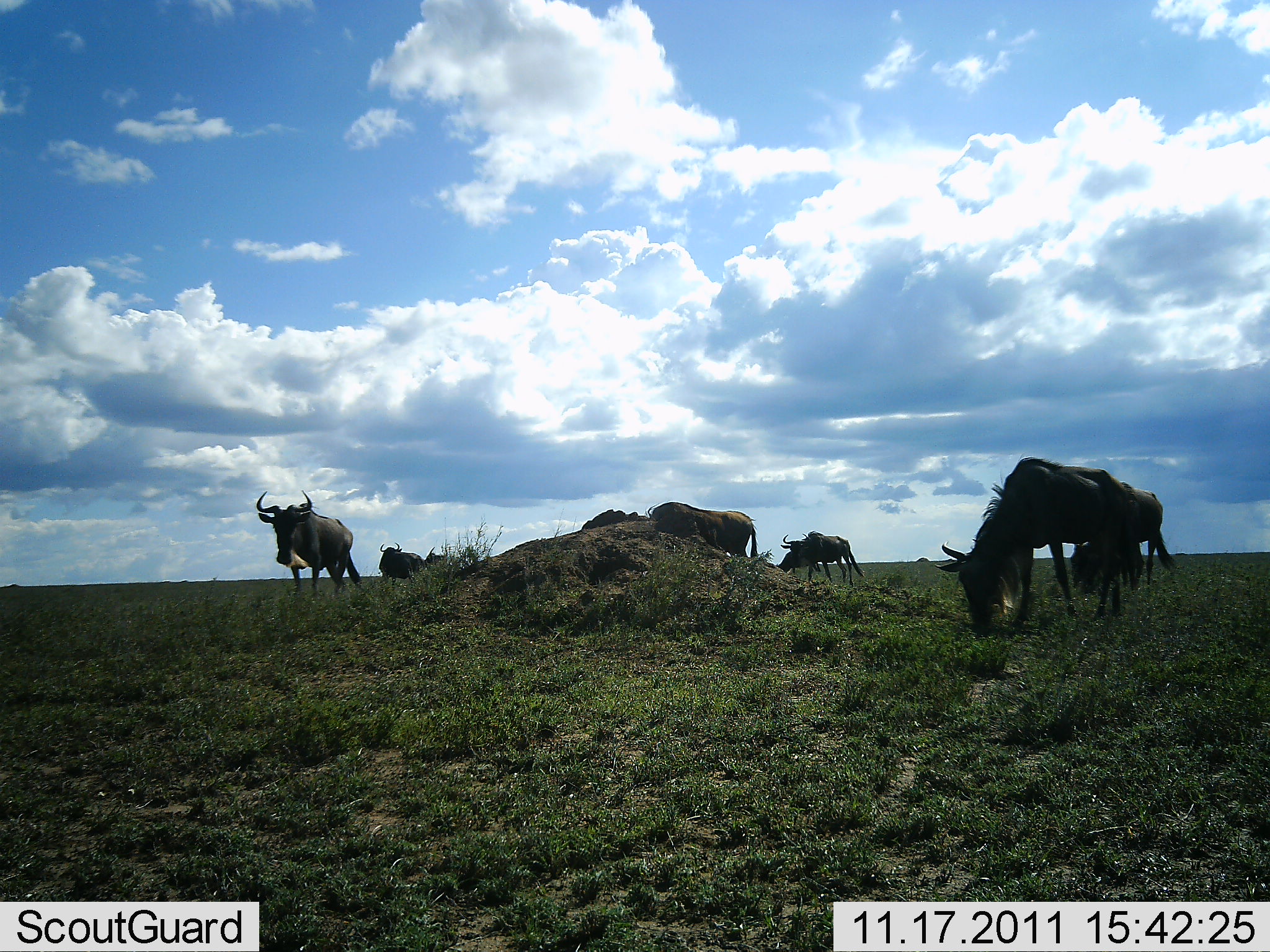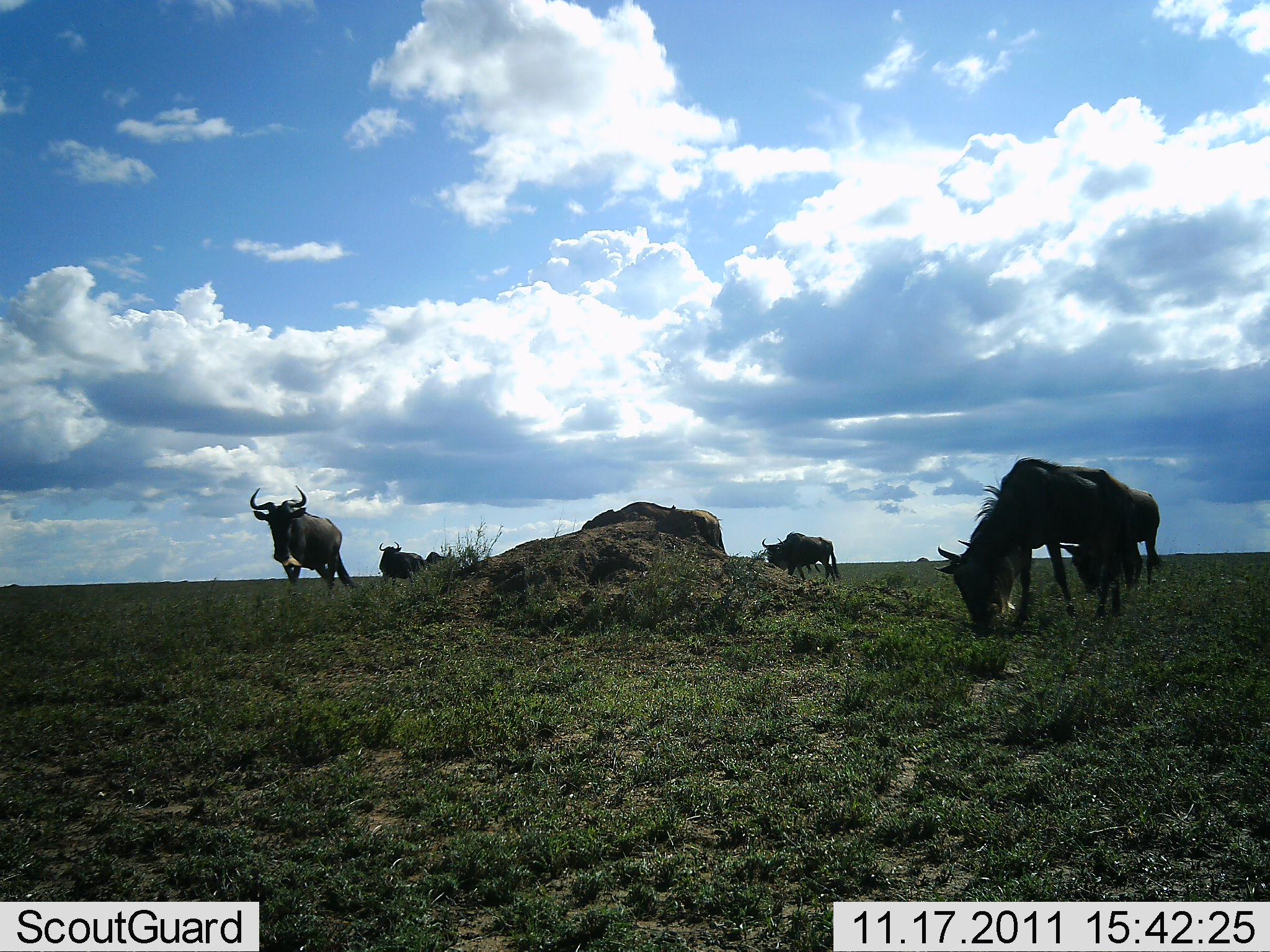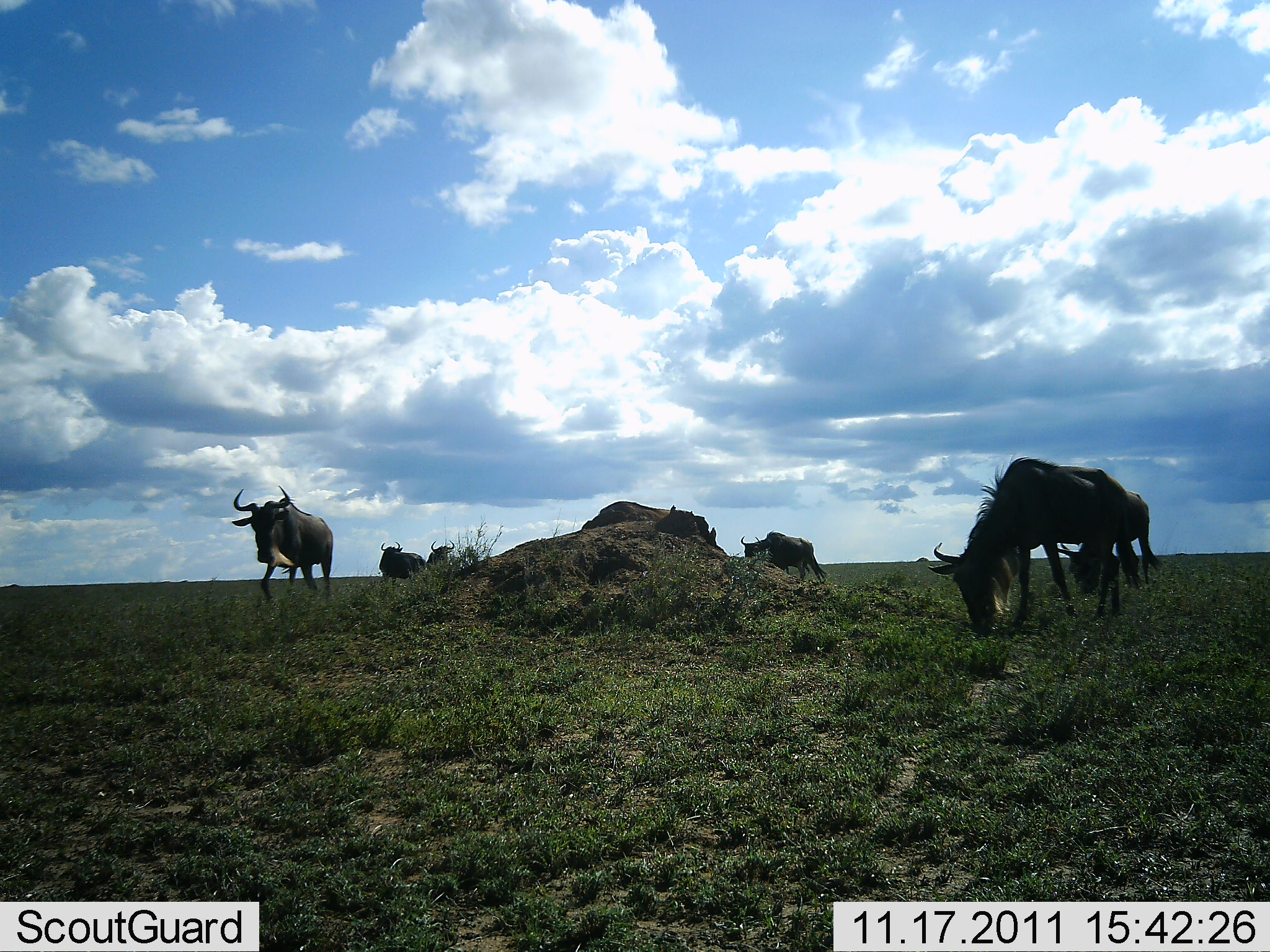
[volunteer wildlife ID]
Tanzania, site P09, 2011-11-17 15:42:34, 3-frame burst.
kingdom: Animalia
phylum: Chordata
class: Mammalia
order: Artiodactyla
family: Bovidae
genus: Connochaetes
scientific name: Connochaetes taurinus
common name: blue wildebeest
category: wildebeest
Wildebeest (blue wildebeest) (Connochaetes taurinus), count 7. Behavior (volunteer vote fractions): standing 70%, resting 0%, moving 70%, interacting 0%. Young present (vote fraction): 0%. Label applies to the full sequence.